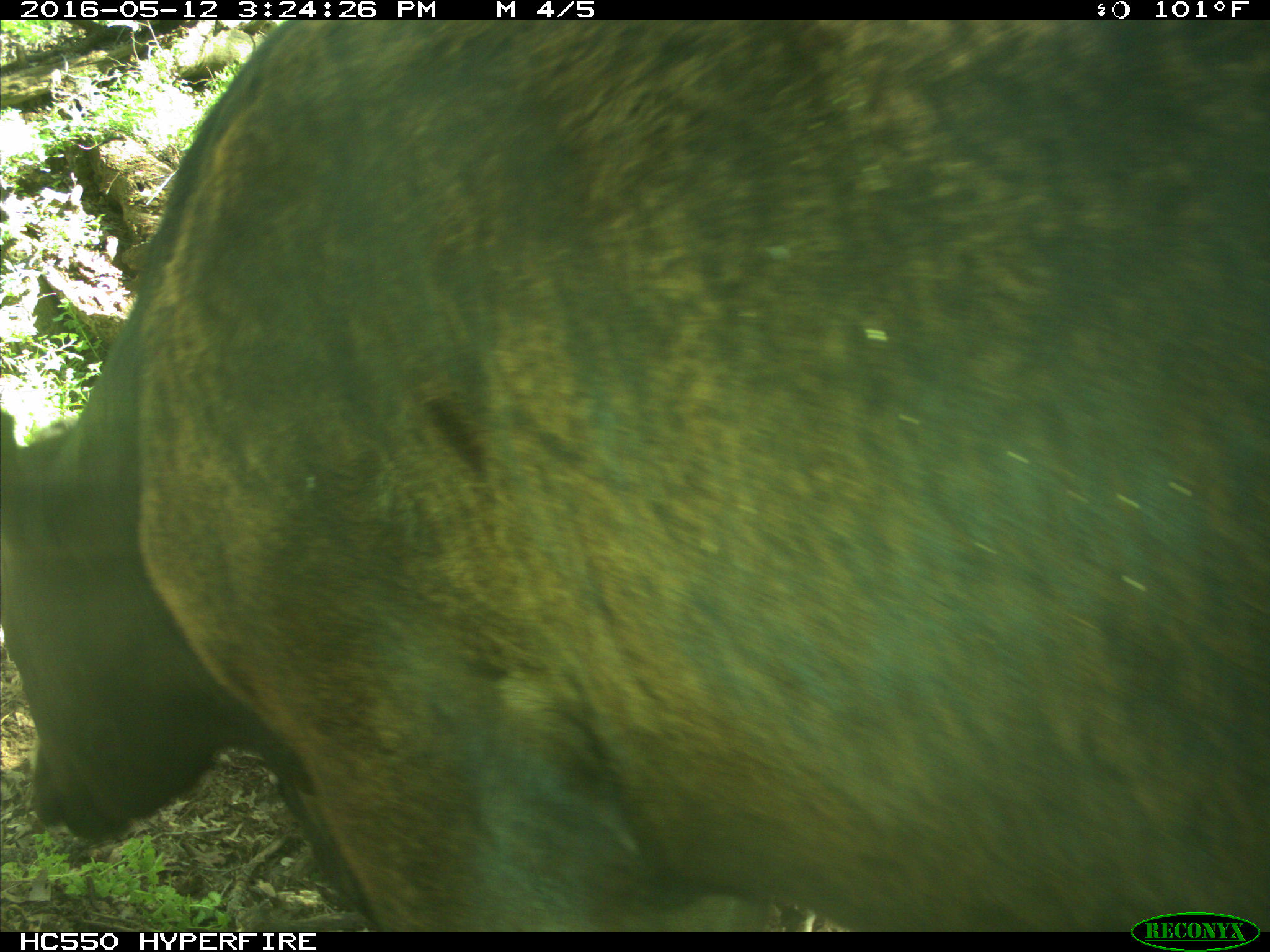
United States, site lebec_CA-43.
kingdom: Animalia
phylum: Chordata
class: Mammalia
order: Artiodactyla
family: Bovidae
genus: Bos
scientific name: Bos taurus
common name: domestic cow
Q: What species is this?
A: Bos taurus (domestic cow).